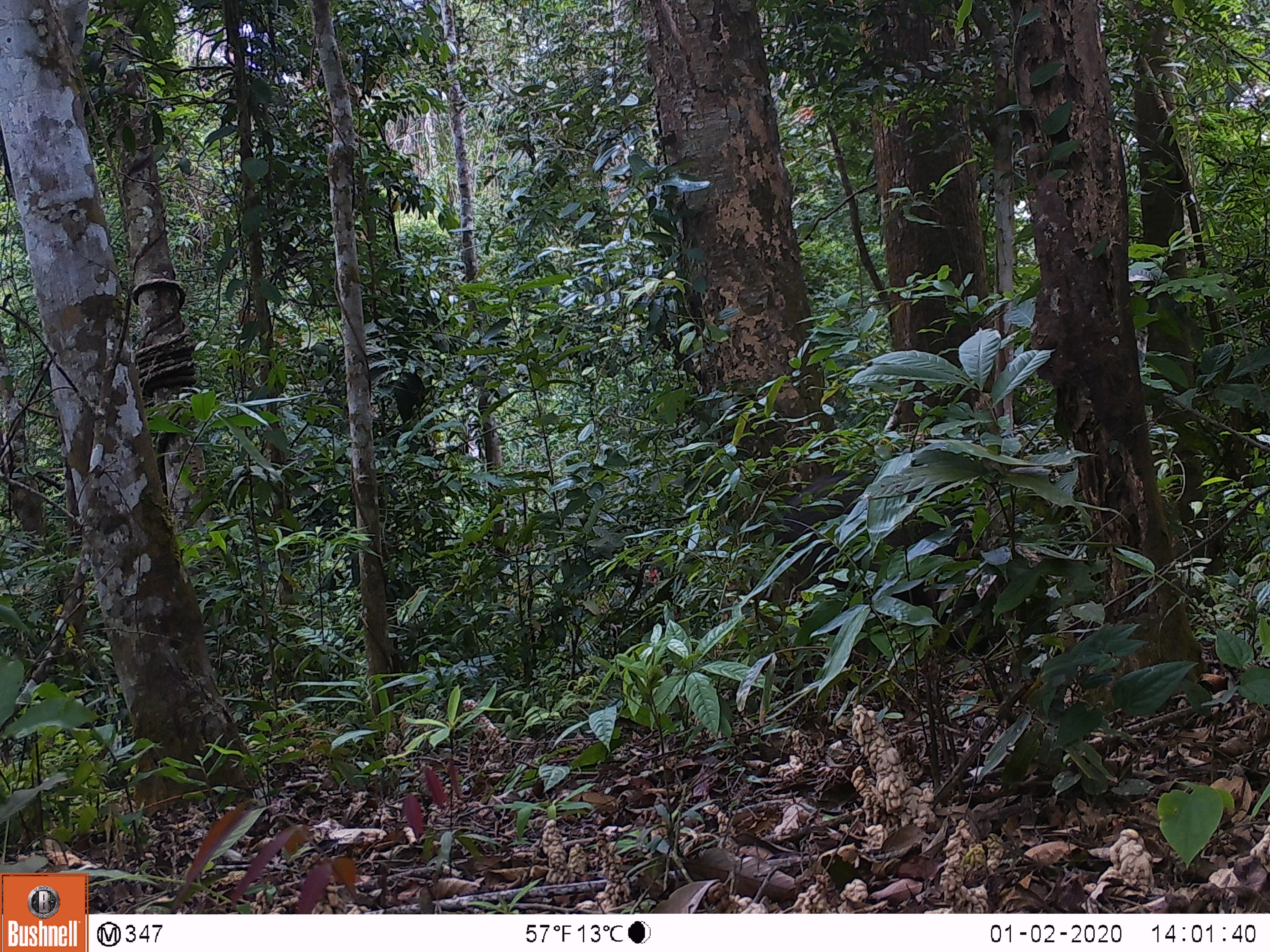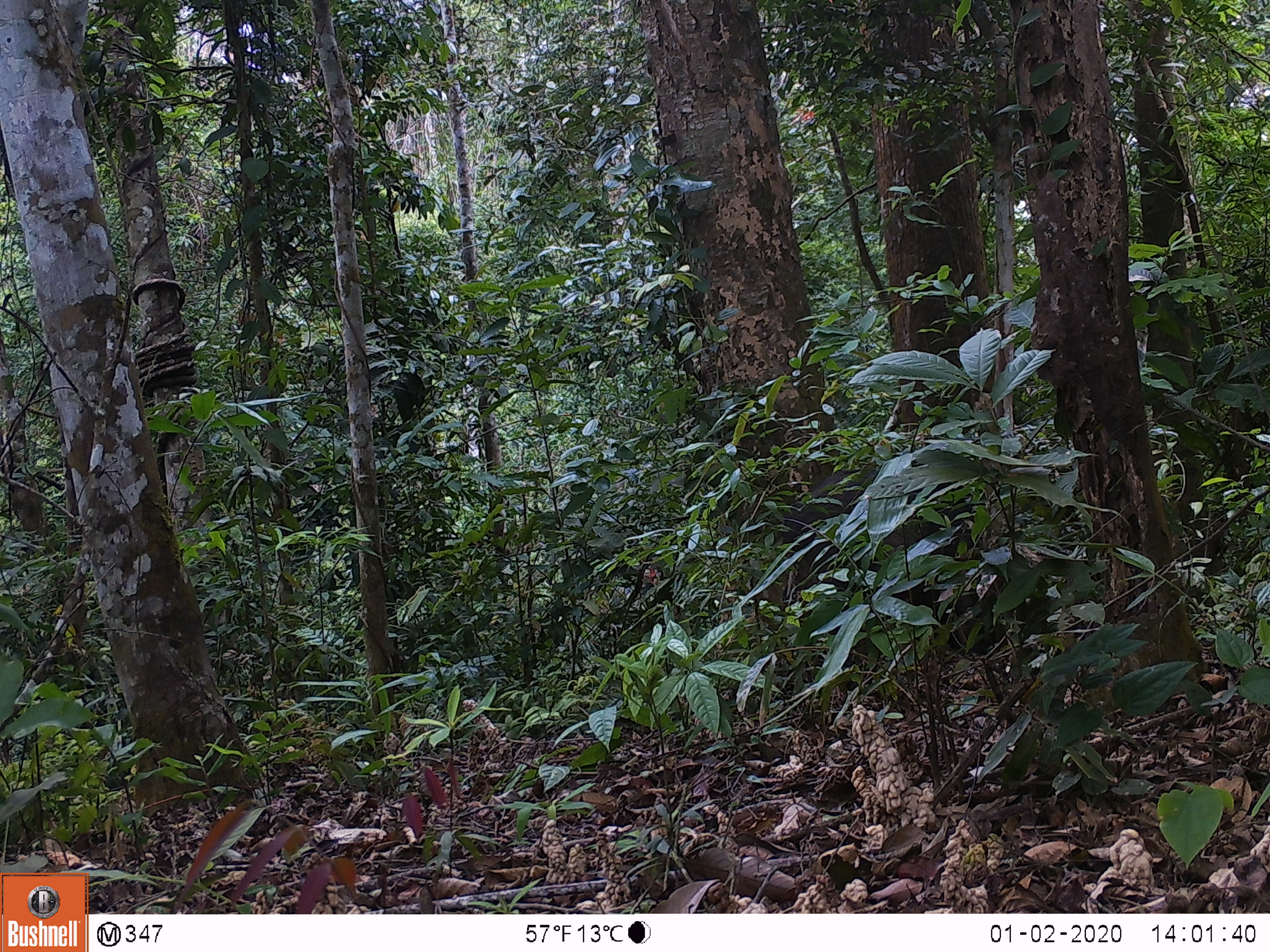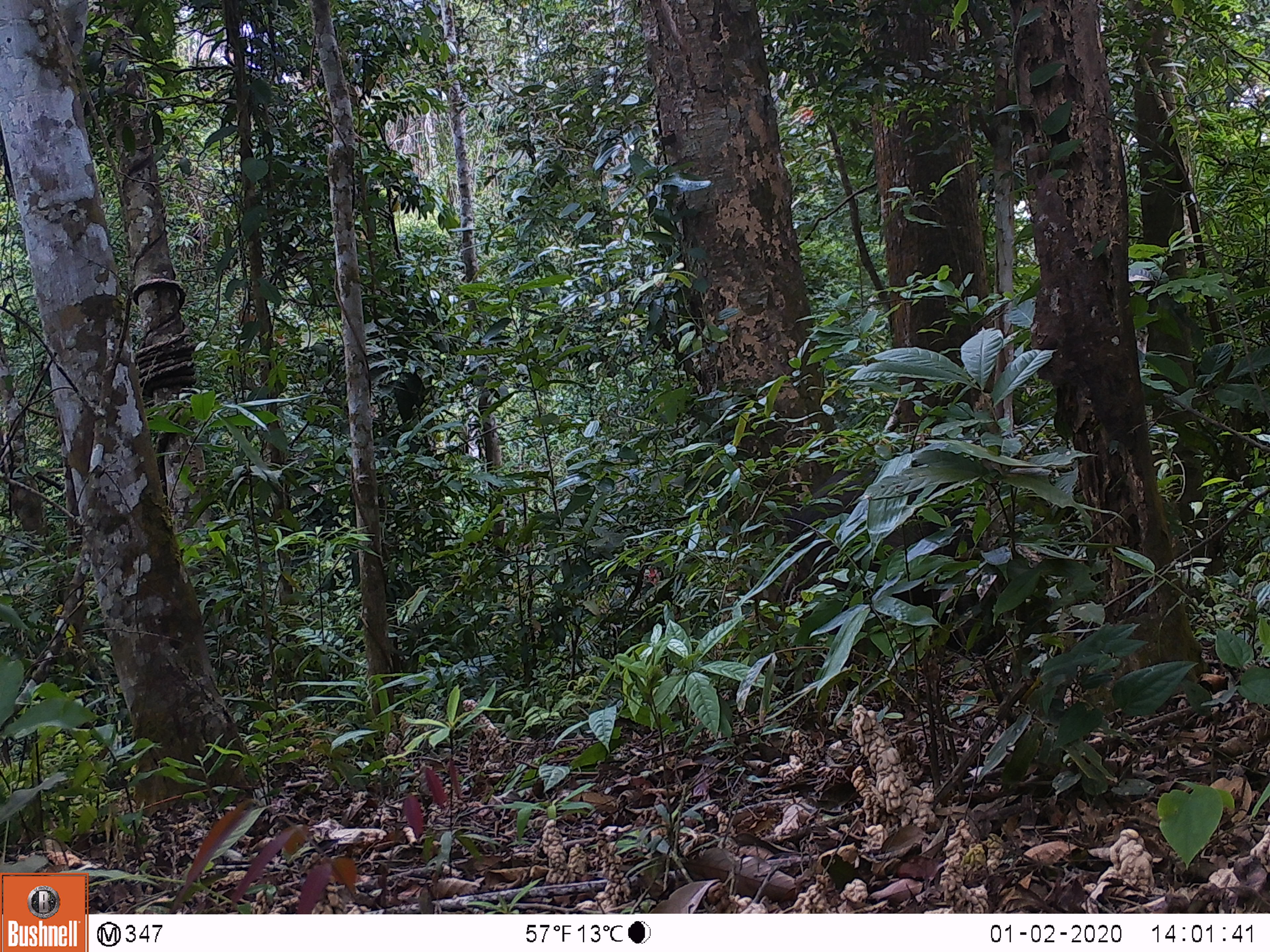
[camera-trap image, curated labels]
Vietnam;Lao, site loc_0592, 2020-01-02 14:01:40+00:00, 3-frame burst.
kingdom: Animalia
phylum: Chordata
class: Mammalia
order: Artiodactyla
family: Suidae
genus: Sus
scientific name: Sus scrofa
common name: eurasian wild pig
Eurasian wild pig (Sus scrofa). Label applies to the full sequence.